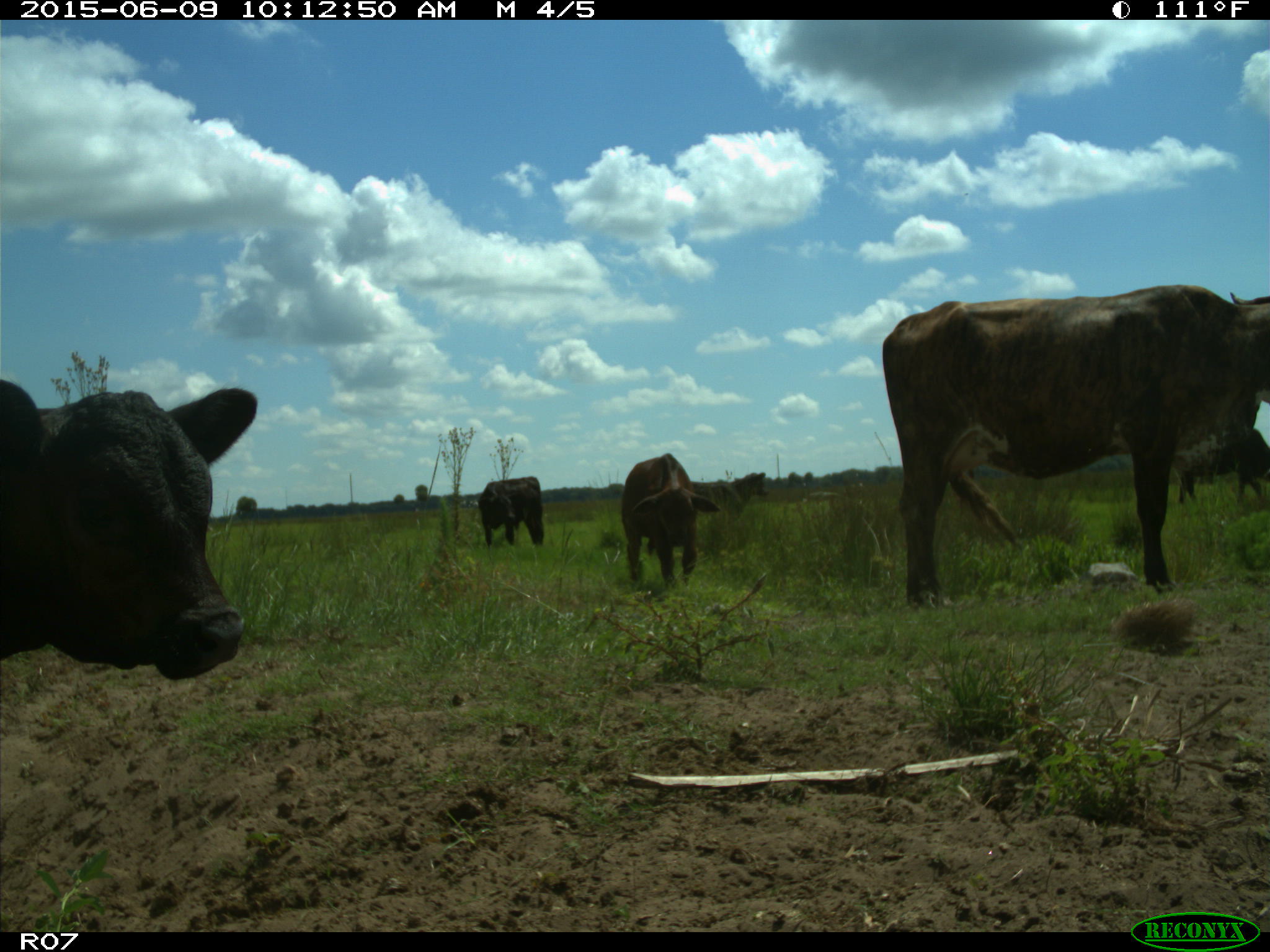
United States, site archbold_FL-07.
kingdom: Animalia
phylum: Chordata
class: Mammalia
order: Artiodactyla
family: Bovidae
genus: Bos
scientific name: Bos taurus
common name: domestic cow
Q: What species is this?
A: Bos taurus (domestic cow).